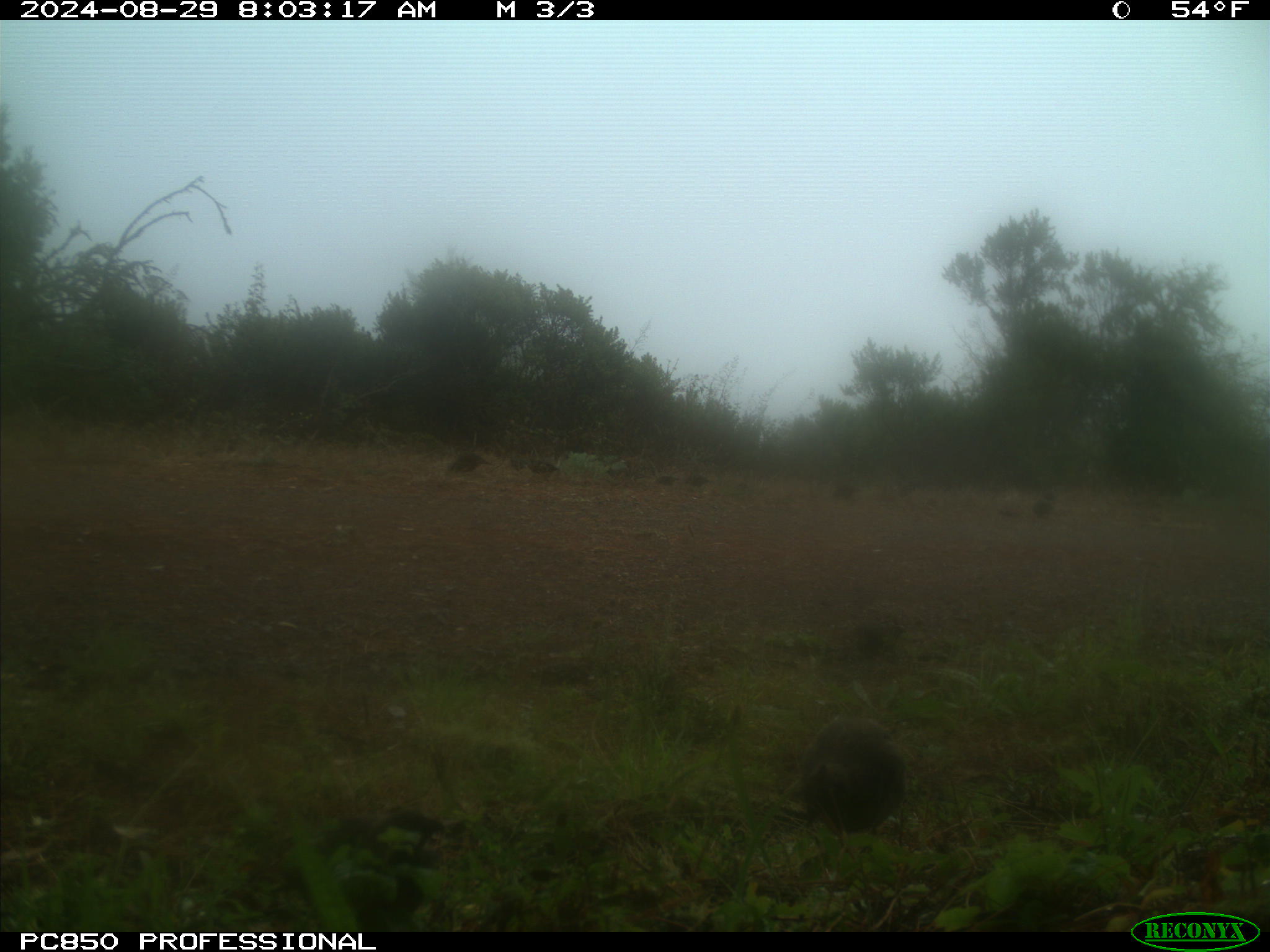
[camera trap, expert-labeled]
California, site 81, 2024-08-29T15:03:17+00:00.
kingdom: Animalia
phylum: Chordata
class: Aves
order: Galliformes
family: Odontophoridae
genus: Callipepla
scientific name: Callipepla californica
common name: california quail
California quail (Callipepla californica).